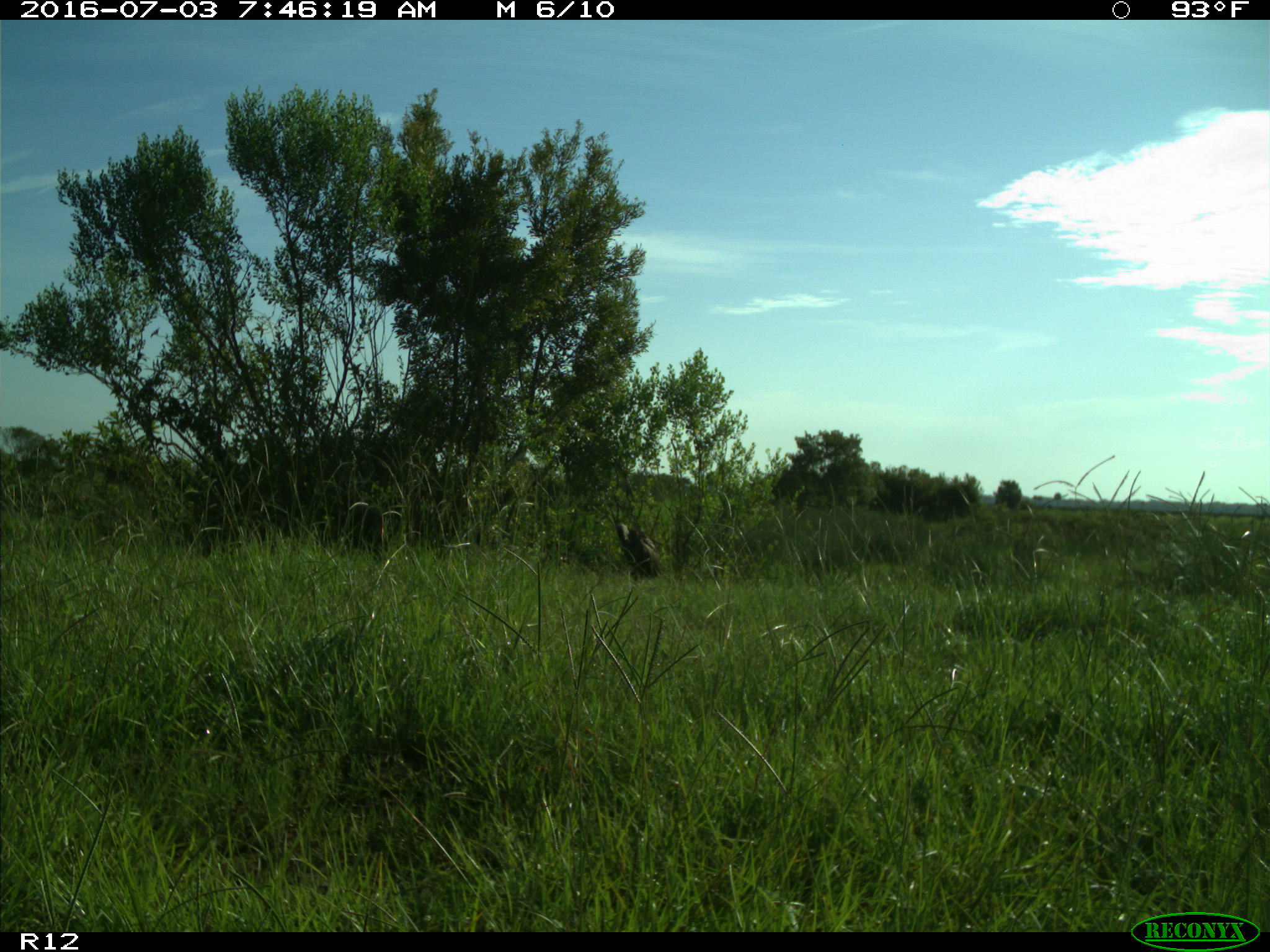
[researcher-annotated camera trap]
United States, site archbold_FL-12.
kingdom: Animalia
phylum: Chordata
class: Aves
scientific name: Aves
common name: birds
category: unidentified bird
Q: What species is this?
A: Unidentified bird (birds) (Aves).